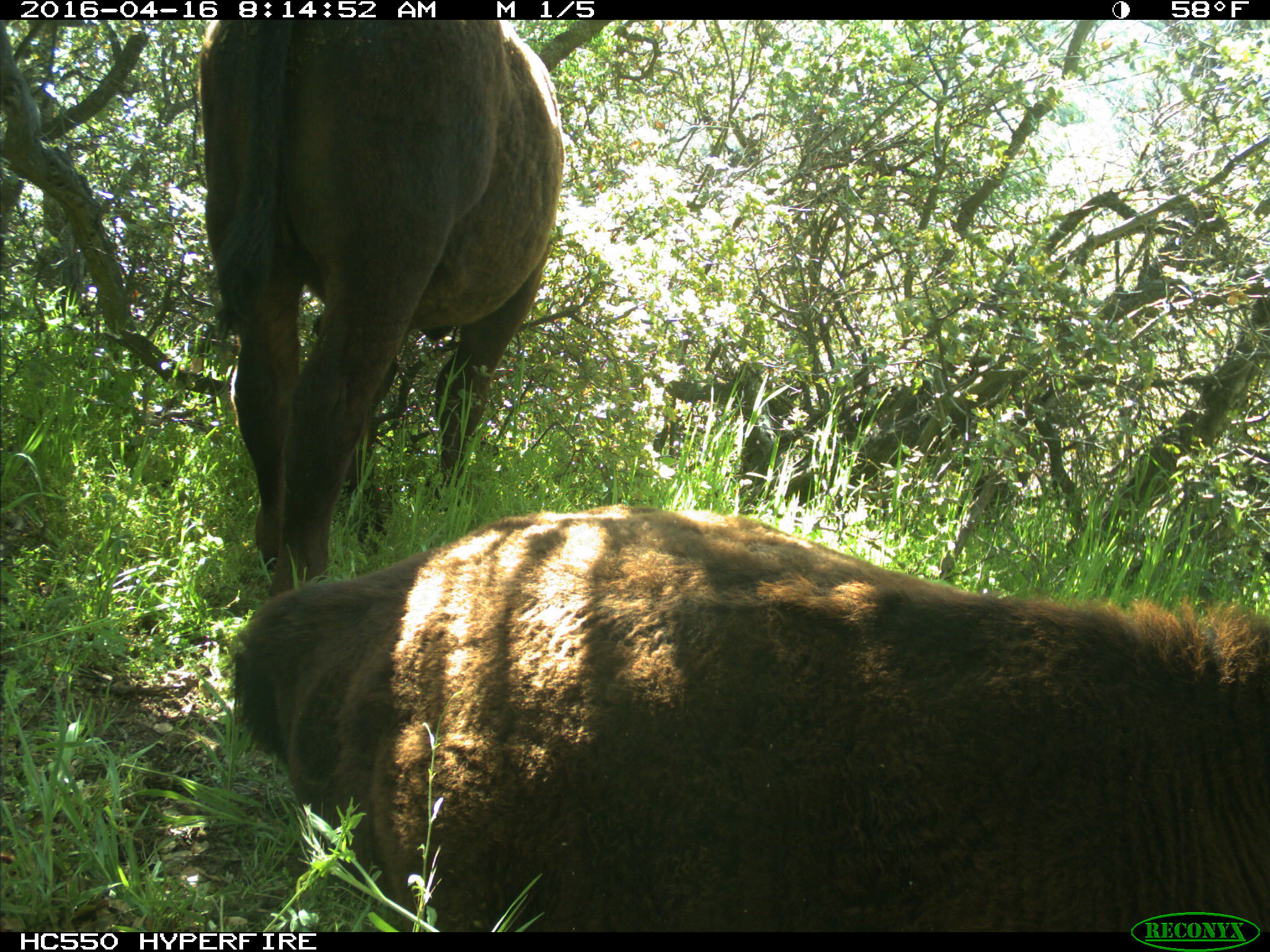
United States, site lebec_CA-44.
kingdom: Animalia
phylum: Chordata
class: Mammalia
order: Artiodactyla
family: Bovidae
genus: Bos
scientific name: Bos taurus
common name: domestic cow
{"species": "Bos taurus (domestic cow)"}